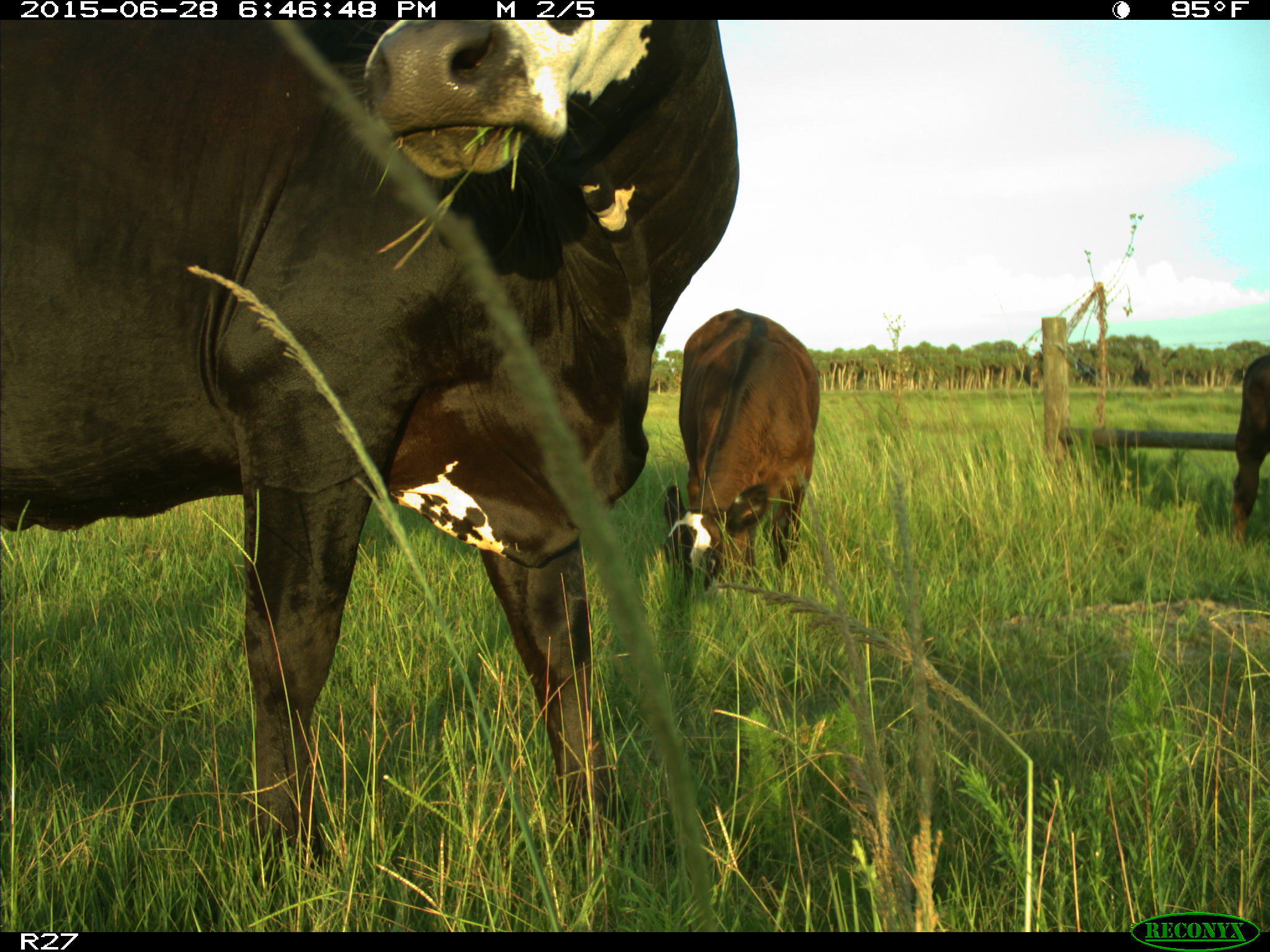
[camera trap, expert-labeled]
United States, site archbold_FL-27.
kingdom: Animalia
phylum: Chordata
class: Mammalia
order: Artiodactyla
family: Bovidae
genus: Bos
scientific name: Bos taurus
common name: domestic cow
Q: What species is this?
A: Bos taurus (domestic cow).